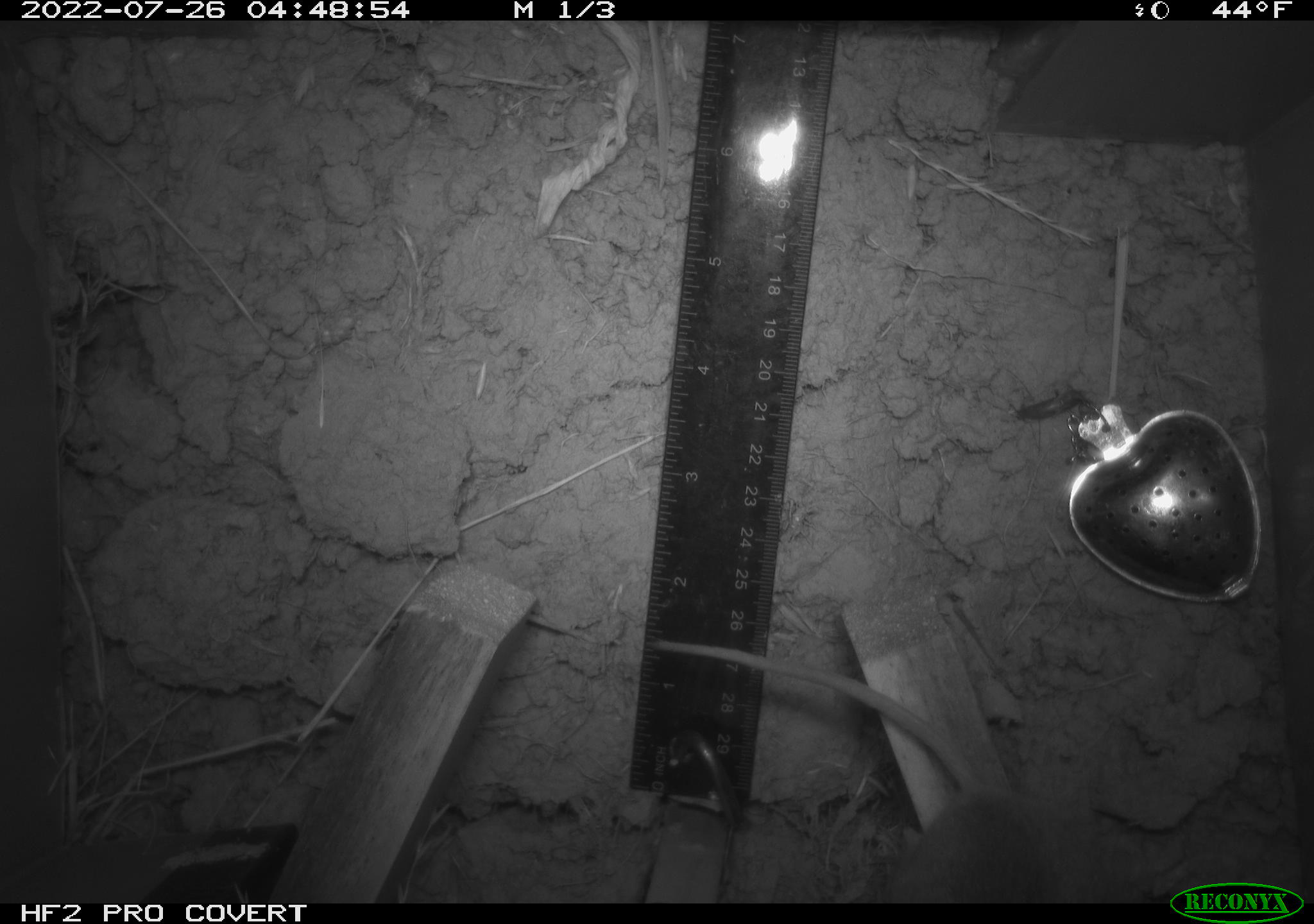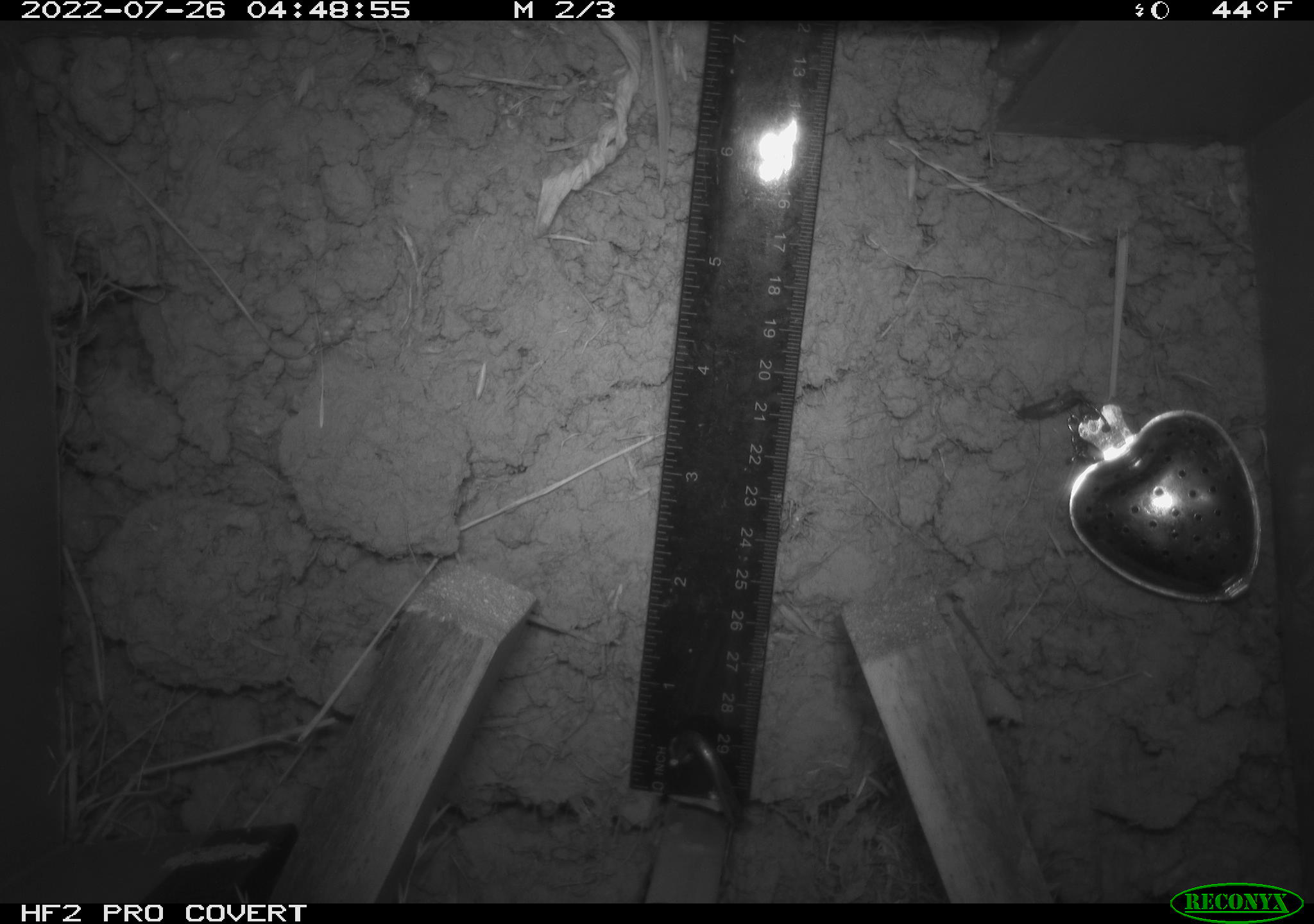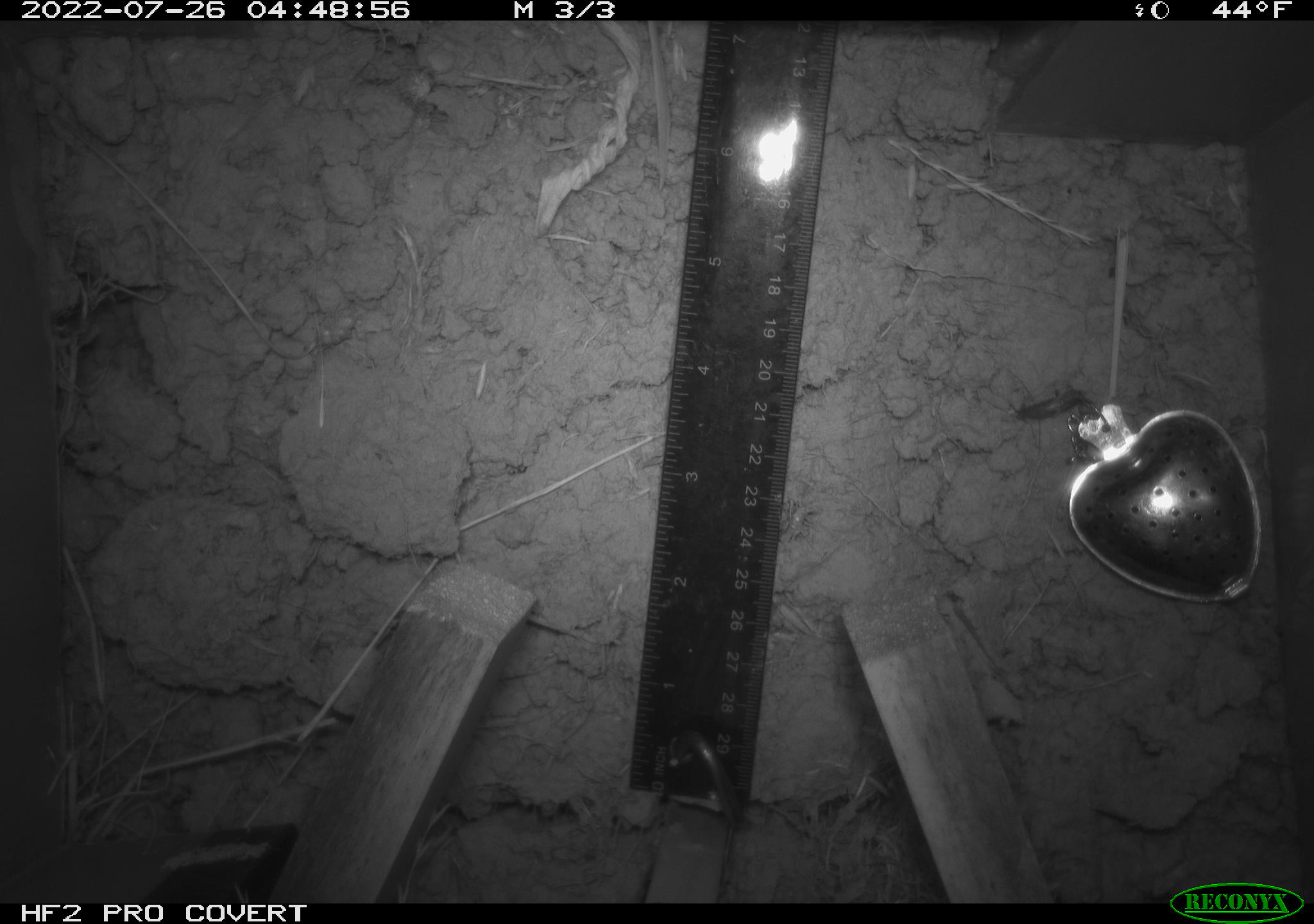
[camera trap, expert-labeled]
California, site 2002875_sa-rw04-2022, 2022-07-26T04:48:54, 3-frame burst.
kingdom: Animalia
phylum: Chordata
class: Mammalia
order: Rodentia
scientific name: Rodentia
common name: mouse species